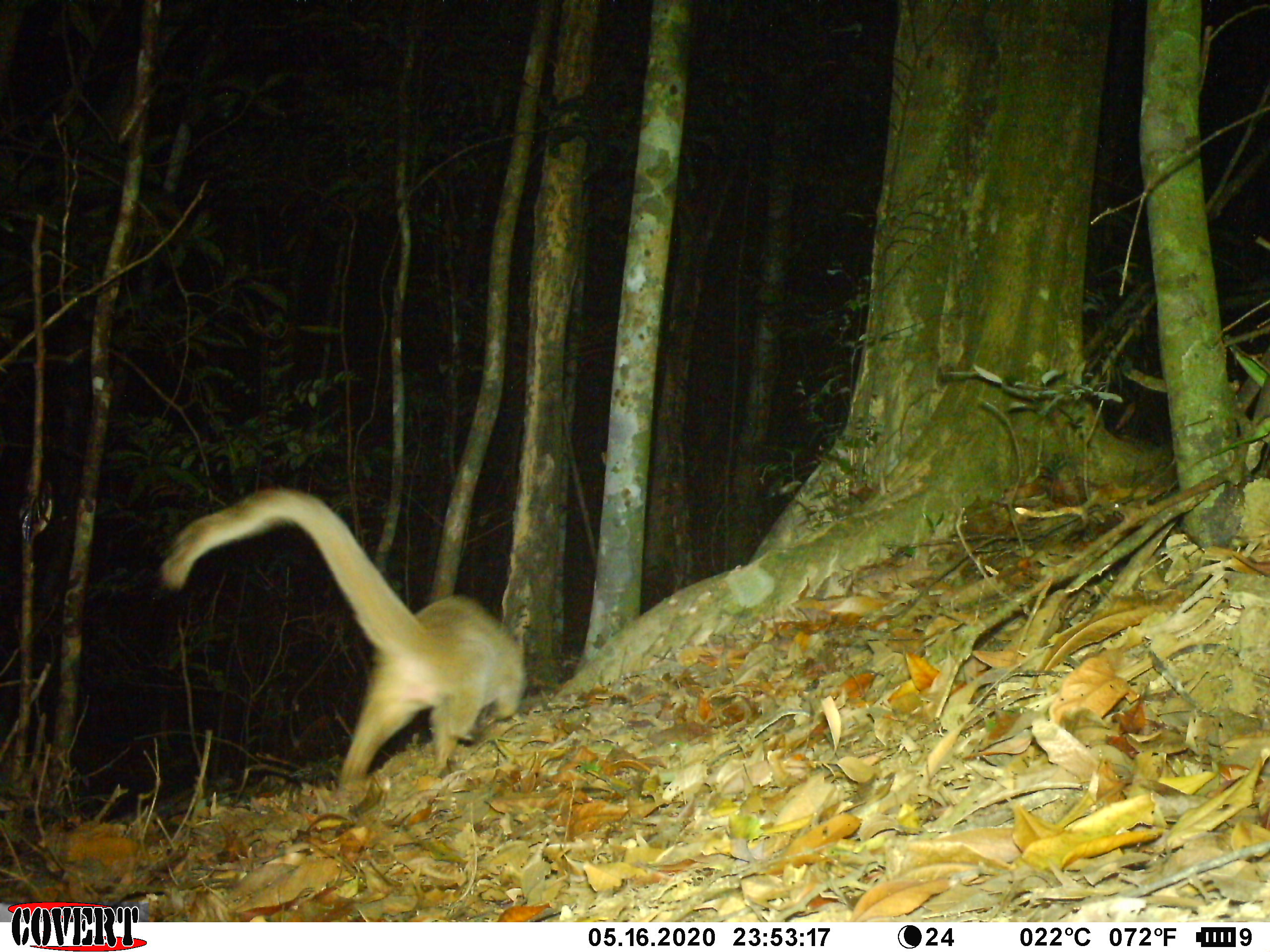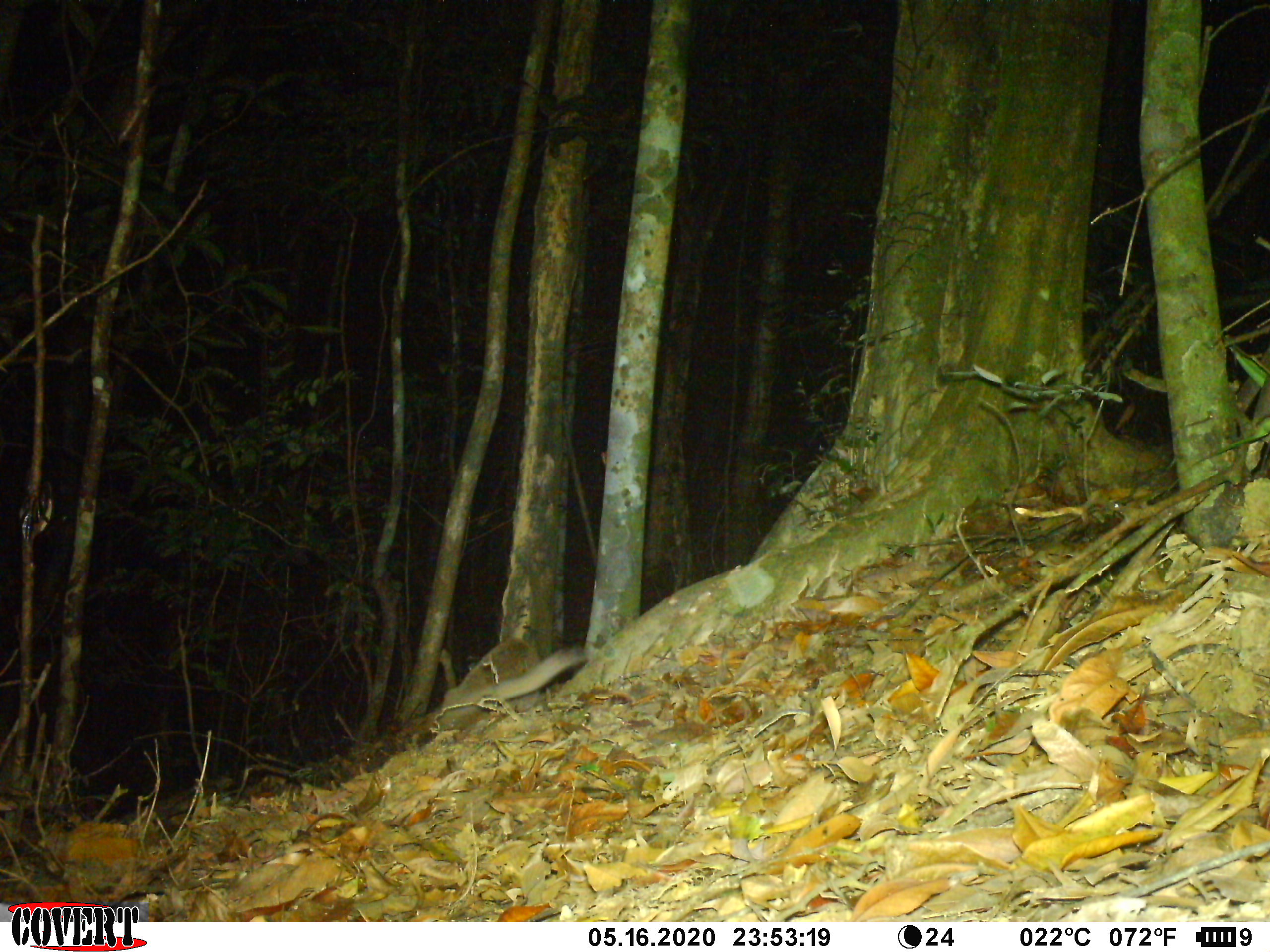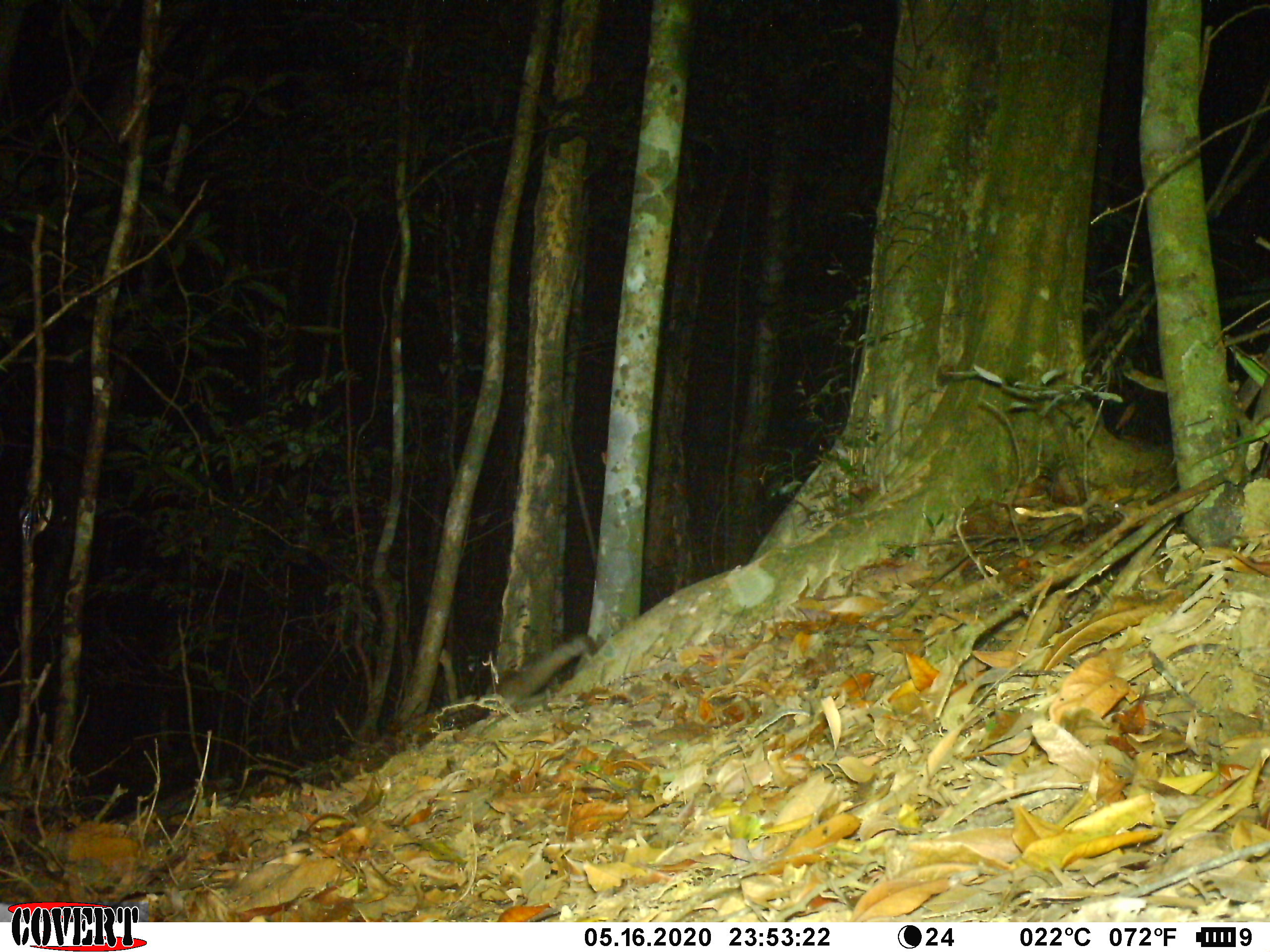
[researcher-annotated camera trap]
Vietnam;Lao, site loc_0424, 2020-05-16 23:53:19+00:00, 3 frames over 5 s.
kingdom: Animalia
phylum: Chordata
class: Mammalia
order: Carnivora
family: Viverridae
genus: Paguma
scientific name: Paguma larvata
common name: masked palm civet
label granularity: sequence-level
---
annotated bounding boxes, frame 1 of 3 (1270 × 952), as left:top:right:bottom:
masked palm civet: 160:484:527:806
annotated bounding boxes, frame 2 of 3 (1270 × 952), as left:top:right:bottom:
masked palm civet: 440:637:584:713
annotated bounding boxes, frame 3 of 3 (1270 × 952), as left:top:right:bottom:
masked palm civet: 485:634:598:703